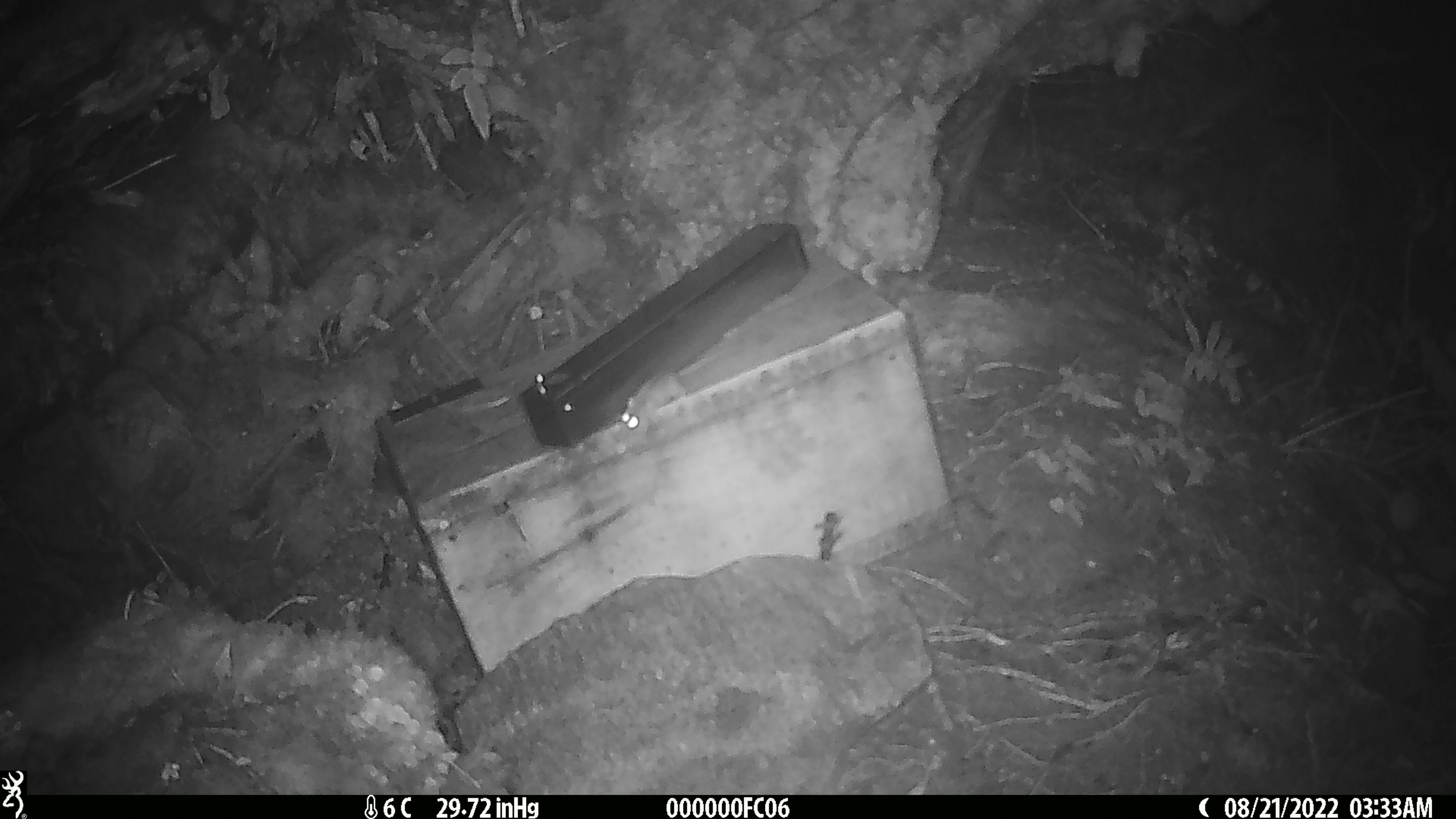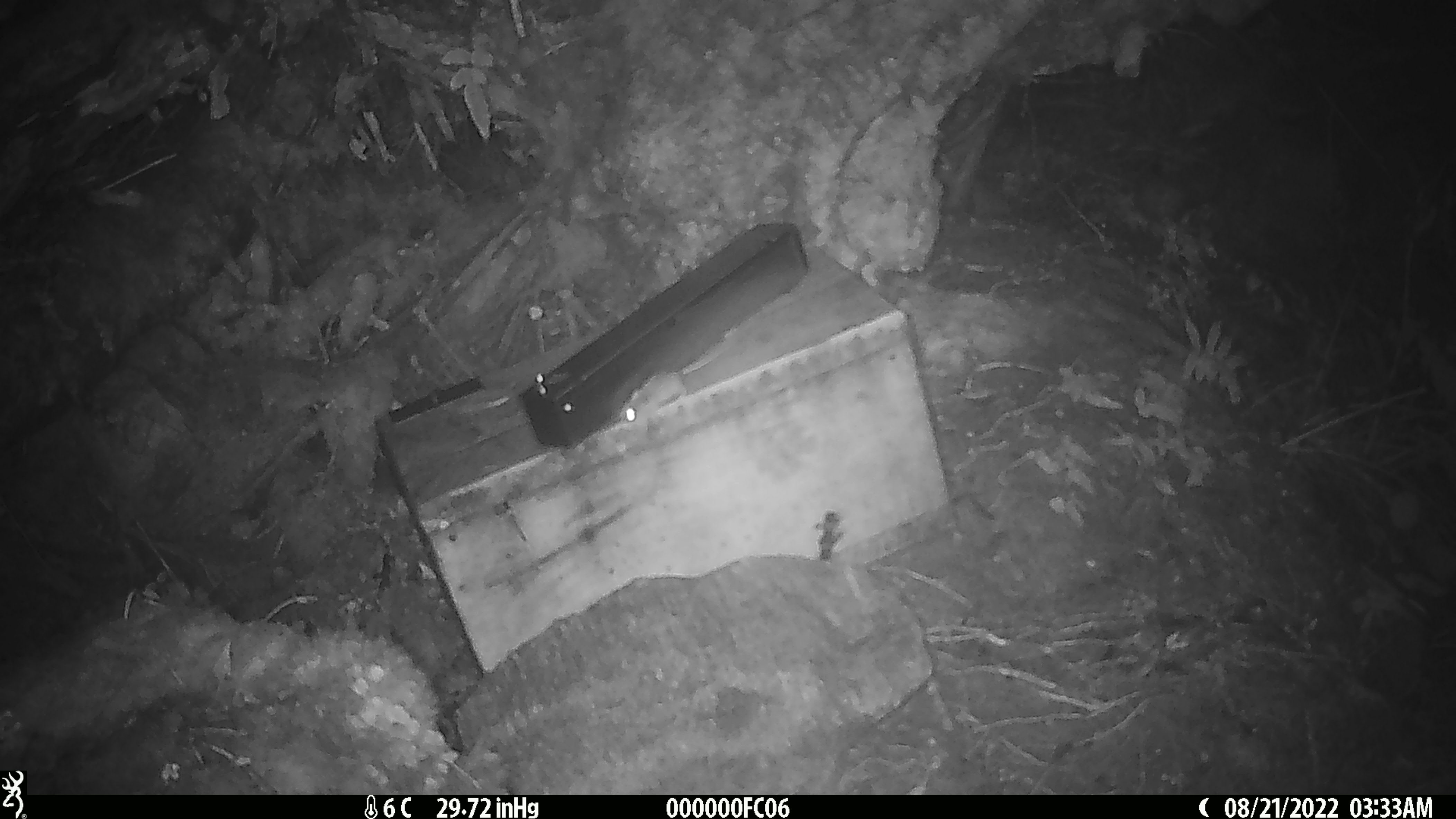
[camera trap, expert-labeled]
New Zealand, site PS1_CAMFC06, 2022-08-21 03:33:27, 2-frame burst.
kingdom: Animalia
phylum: Chordata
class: Mammalia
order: Rodentia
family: Muridae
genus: Mus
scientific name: Mus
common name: mouse